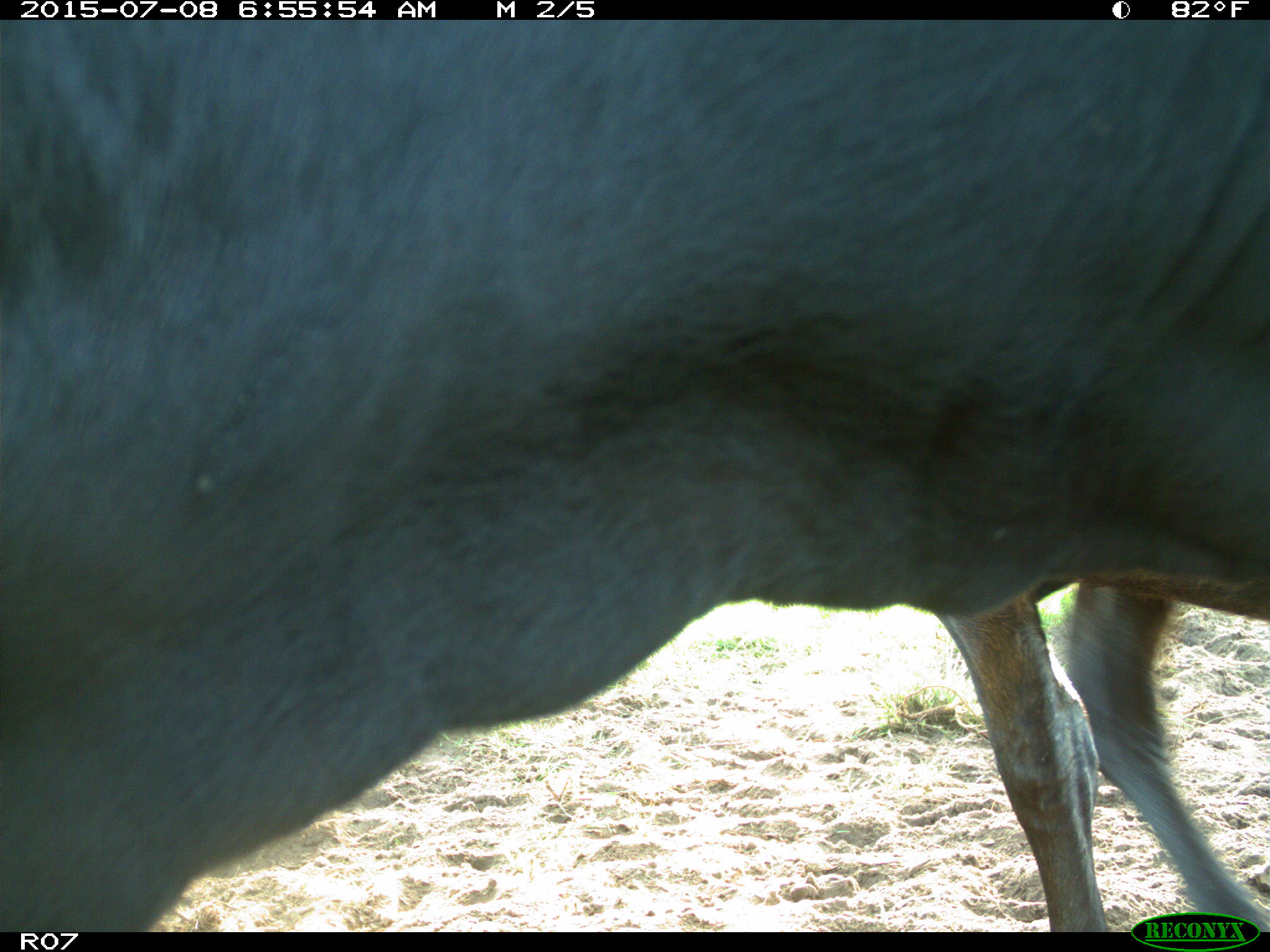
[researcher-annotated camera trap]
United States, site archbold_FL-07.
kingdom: Animalia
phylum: Chordata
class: Mammalia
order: Artiodactyla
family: Bovidae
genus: Bos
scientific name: Bos taurus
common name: domestic cow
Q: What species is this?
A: Bos taurus (domestic cow).